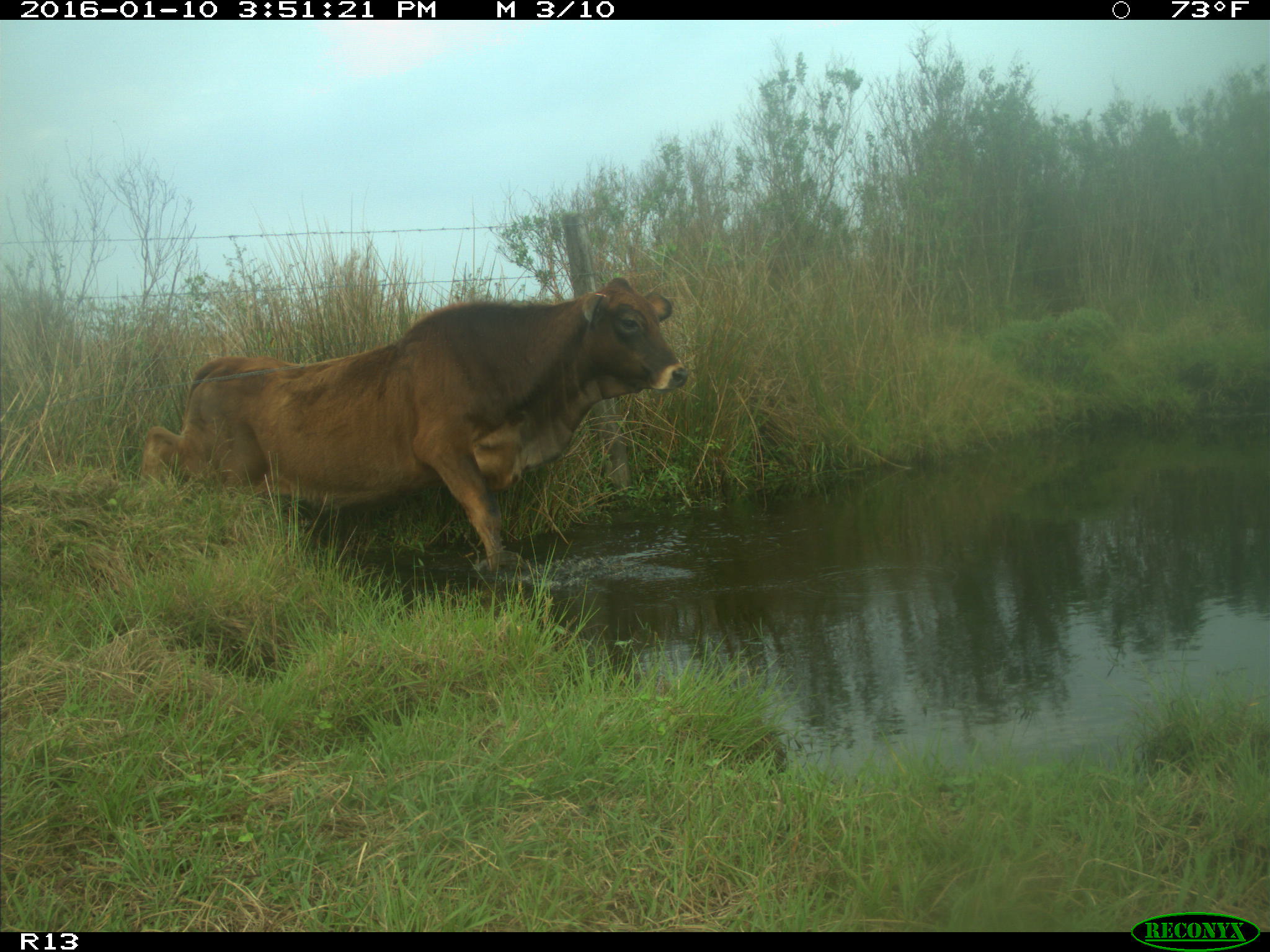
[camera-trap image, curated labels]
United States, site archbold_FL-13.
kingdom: Animalia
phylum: Chordata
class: Mammalia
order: Artiodactyla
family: Bovidae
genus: Bos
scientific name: Bos taurus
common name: domestic cow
Bos taurus (domestic cow).